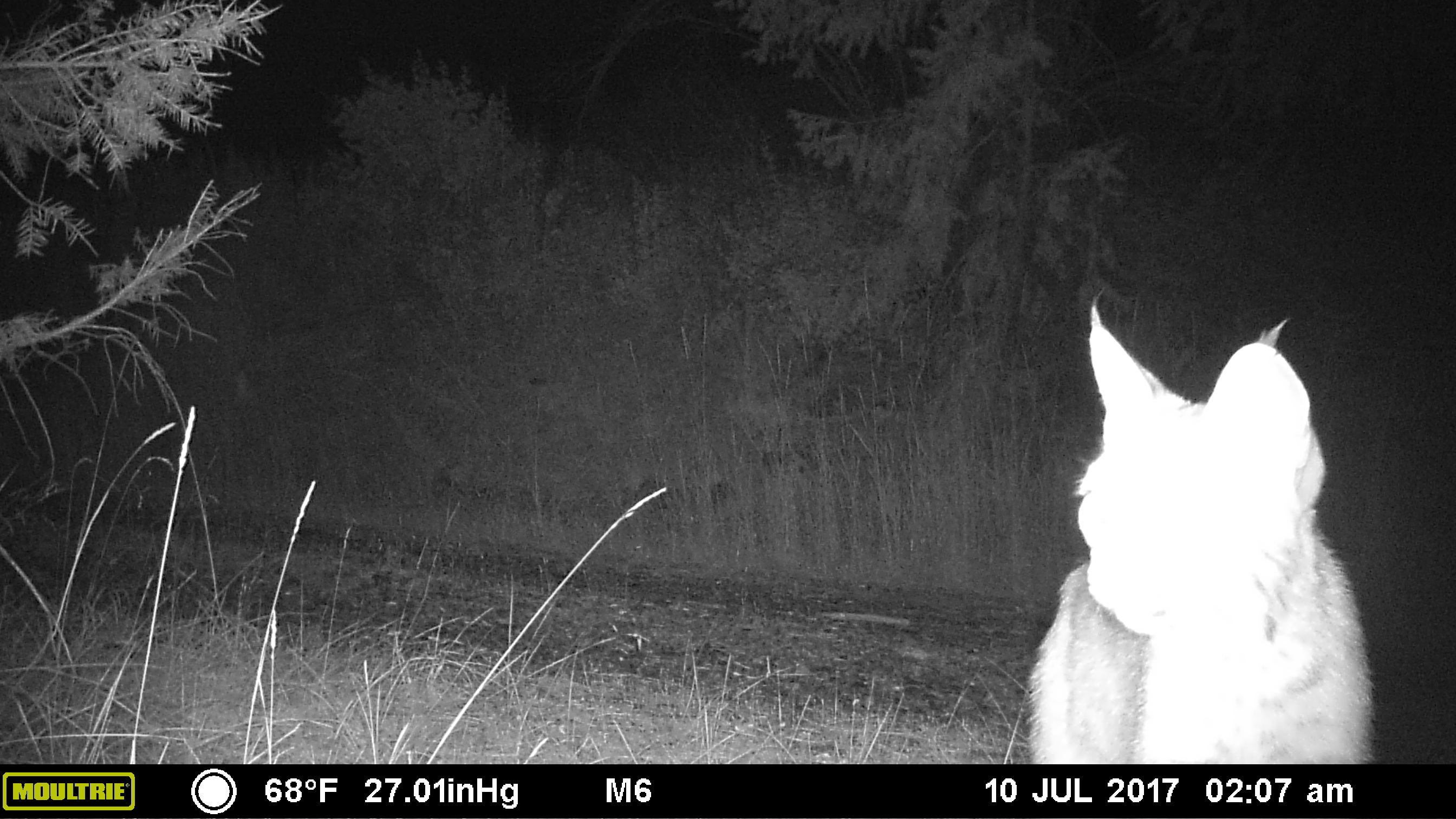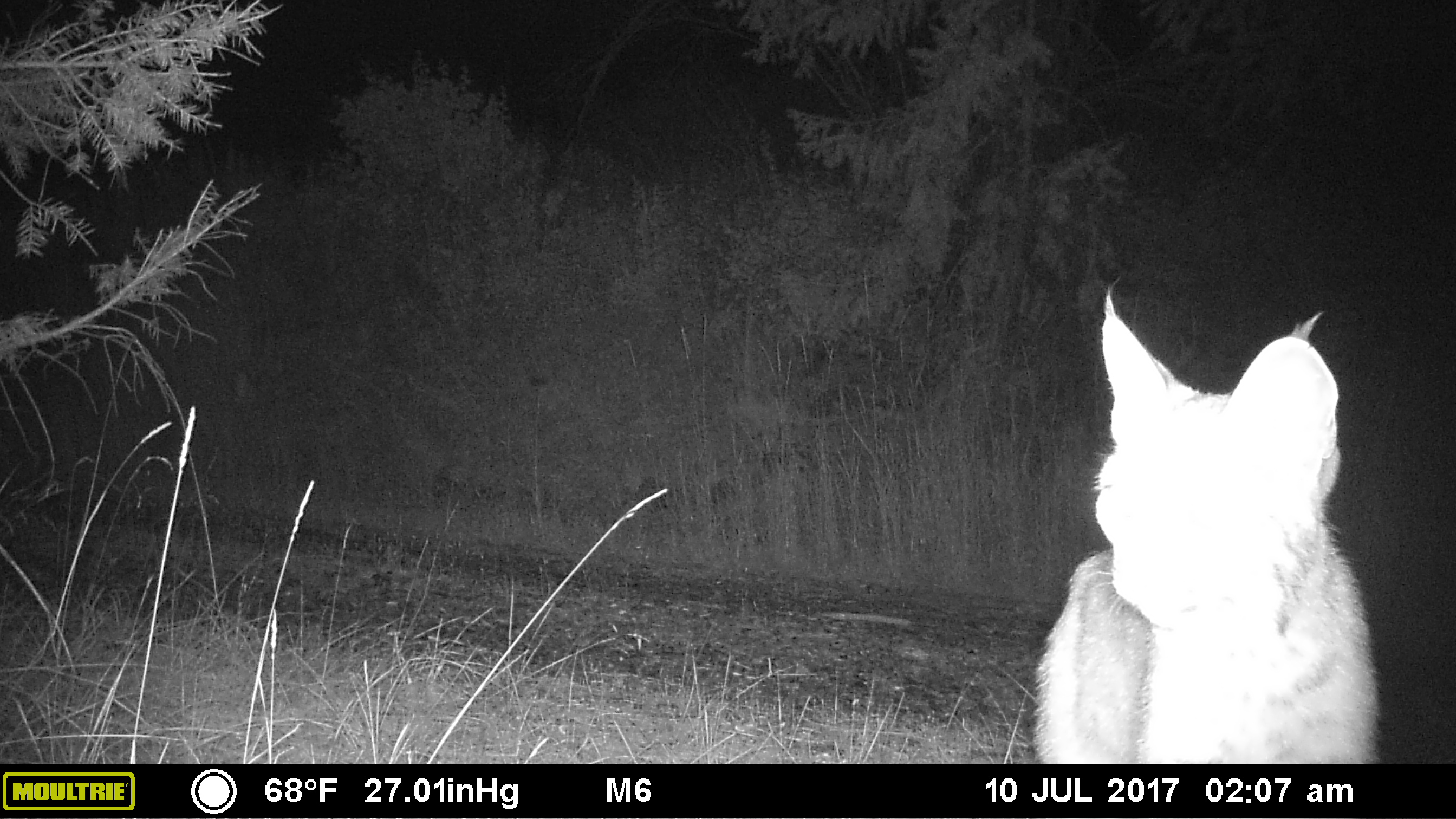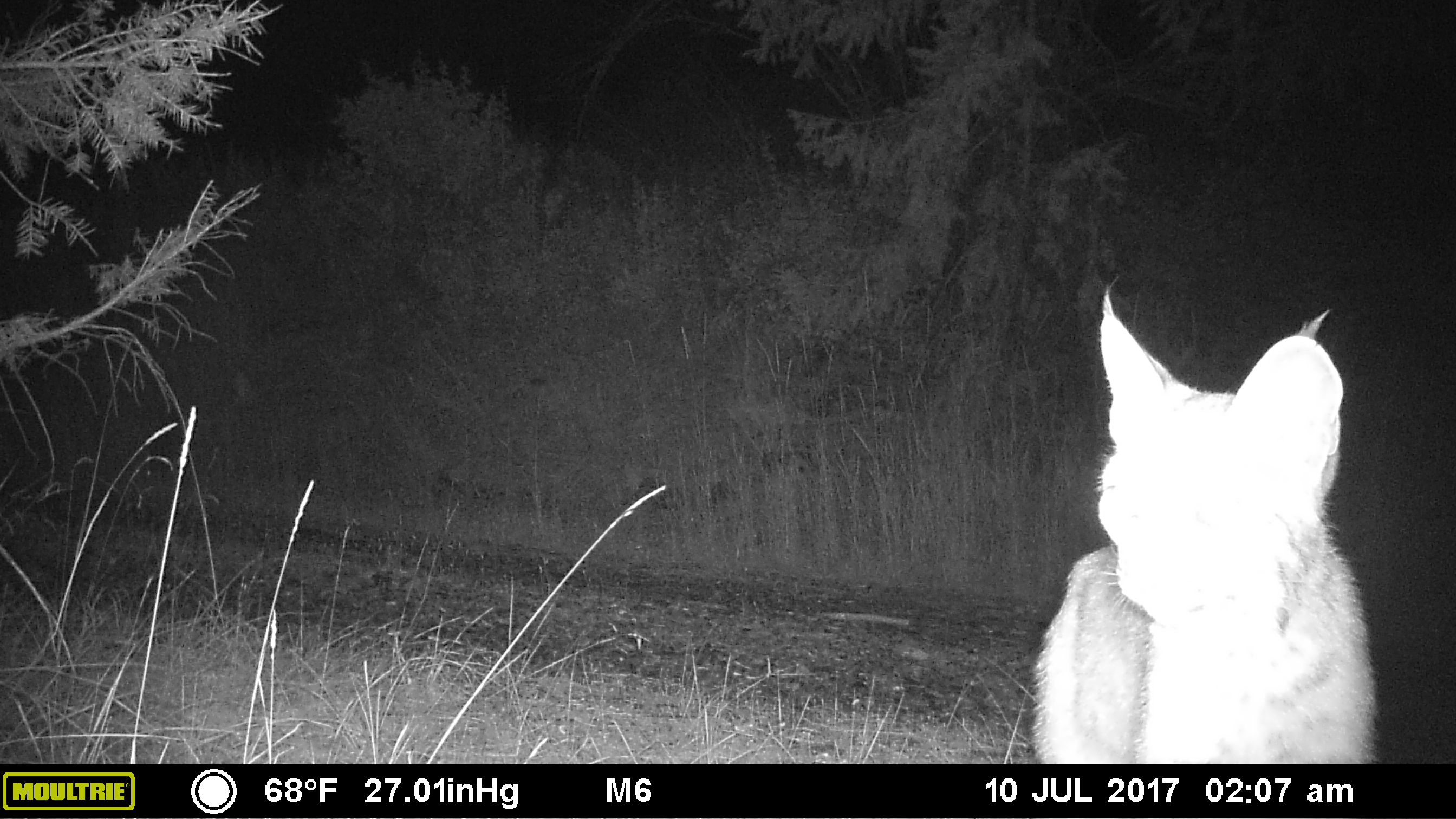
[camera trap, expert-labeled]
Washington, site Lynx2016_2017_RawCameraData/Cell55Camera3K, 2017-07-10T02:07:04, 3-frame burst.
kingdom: Animalia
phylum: Chordata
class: Mammalia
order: Carnivora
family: Felidae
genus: Lynx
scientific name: Lynx rufus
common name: bobcat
Lynx rufus (bobcat). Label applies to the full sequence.